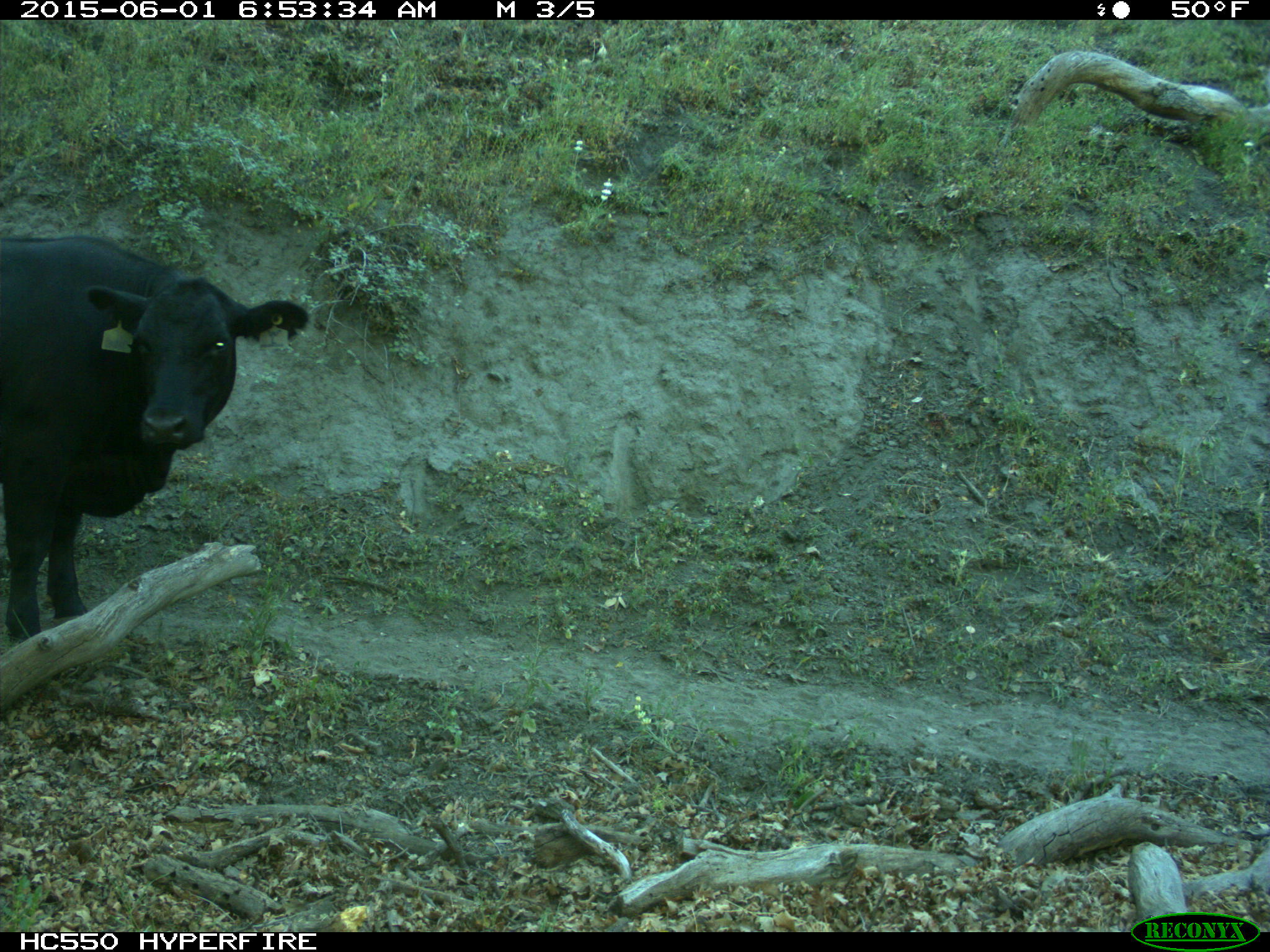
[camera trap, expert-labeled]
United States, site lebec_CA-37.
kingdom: Animalia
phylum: Chordata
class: Mammalia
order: Artiodactyla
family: Bovidae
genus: Bos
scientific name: Bos taurus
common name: domestic cow